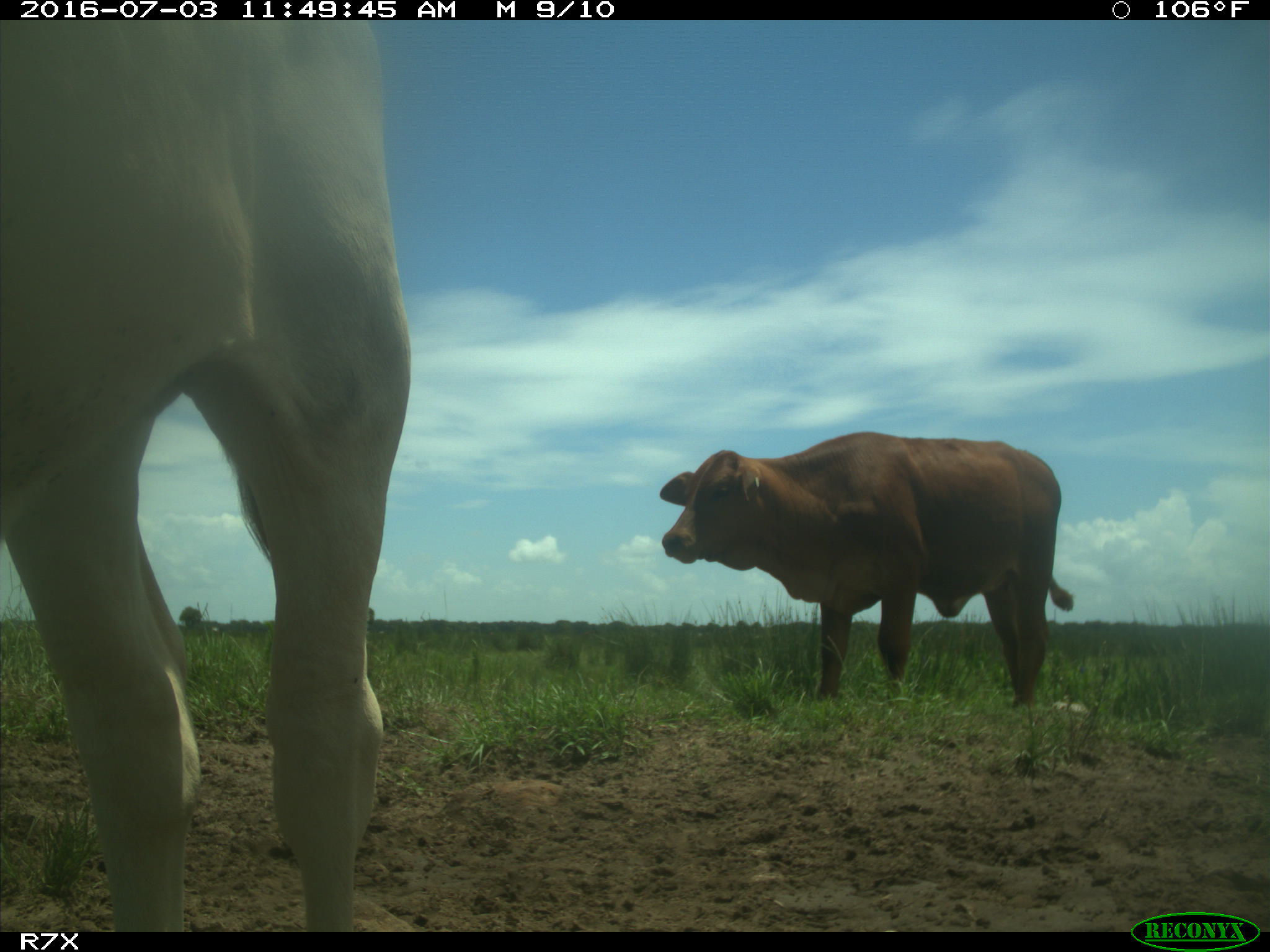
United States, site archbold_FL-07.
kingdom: Animalia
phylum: Chordata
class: Mammalia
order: Artiodactyla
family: Bovidae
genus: Bos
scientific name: Bos taurus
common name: domestic cow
Bos taurus (domestic cow).